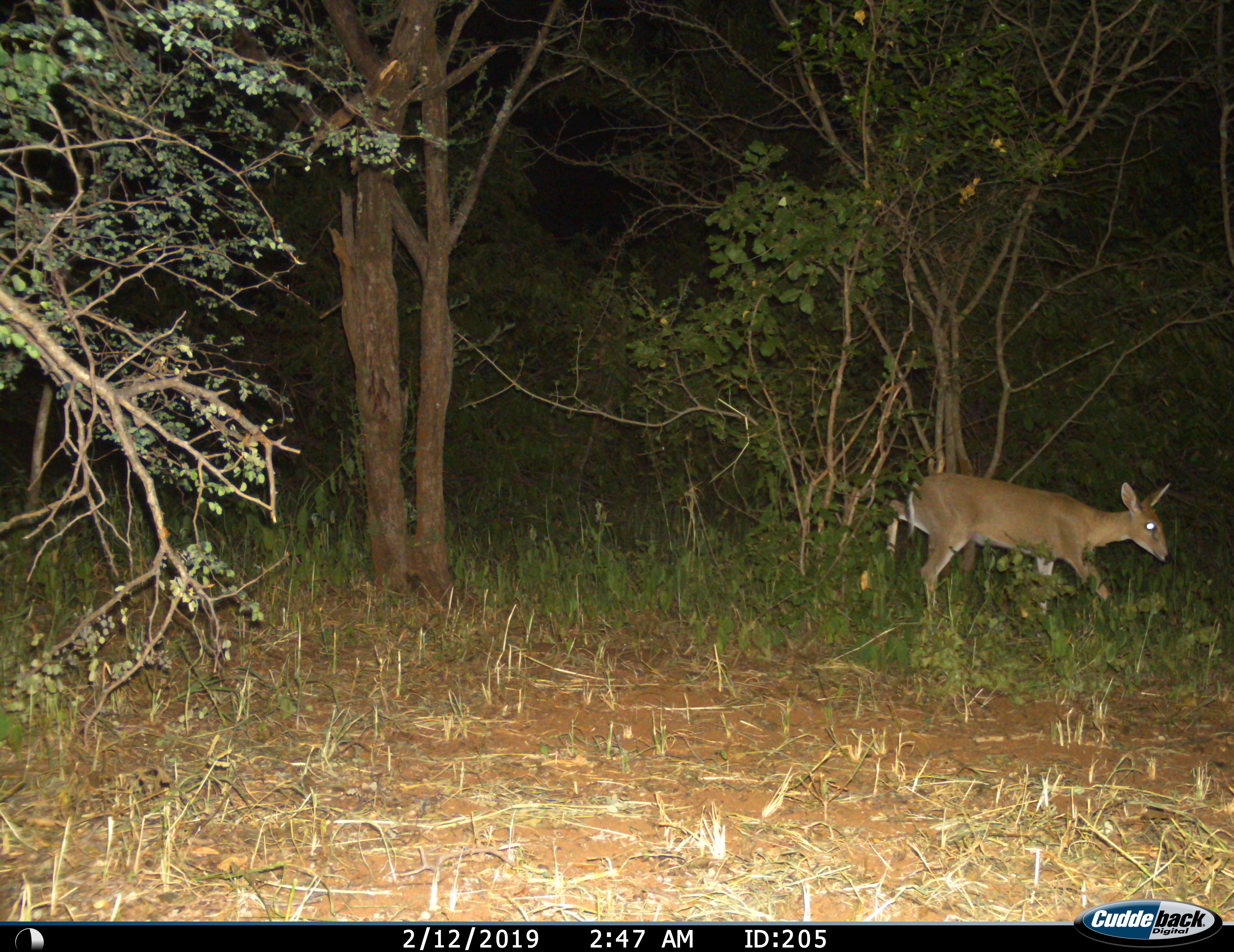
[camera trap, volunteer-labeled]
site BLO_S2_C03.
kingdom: Animalia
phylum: Chordata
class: Mammalia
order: Artiodactyla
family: Bovidae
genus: Sylvicapra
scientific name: Sylvicapra grimmia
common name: common duiker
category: duikercommongrey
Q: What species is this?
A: Duikercommongrey (common duiker) (Sylvicapra grimmia).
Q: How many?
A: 1.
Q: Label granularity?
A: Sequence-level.